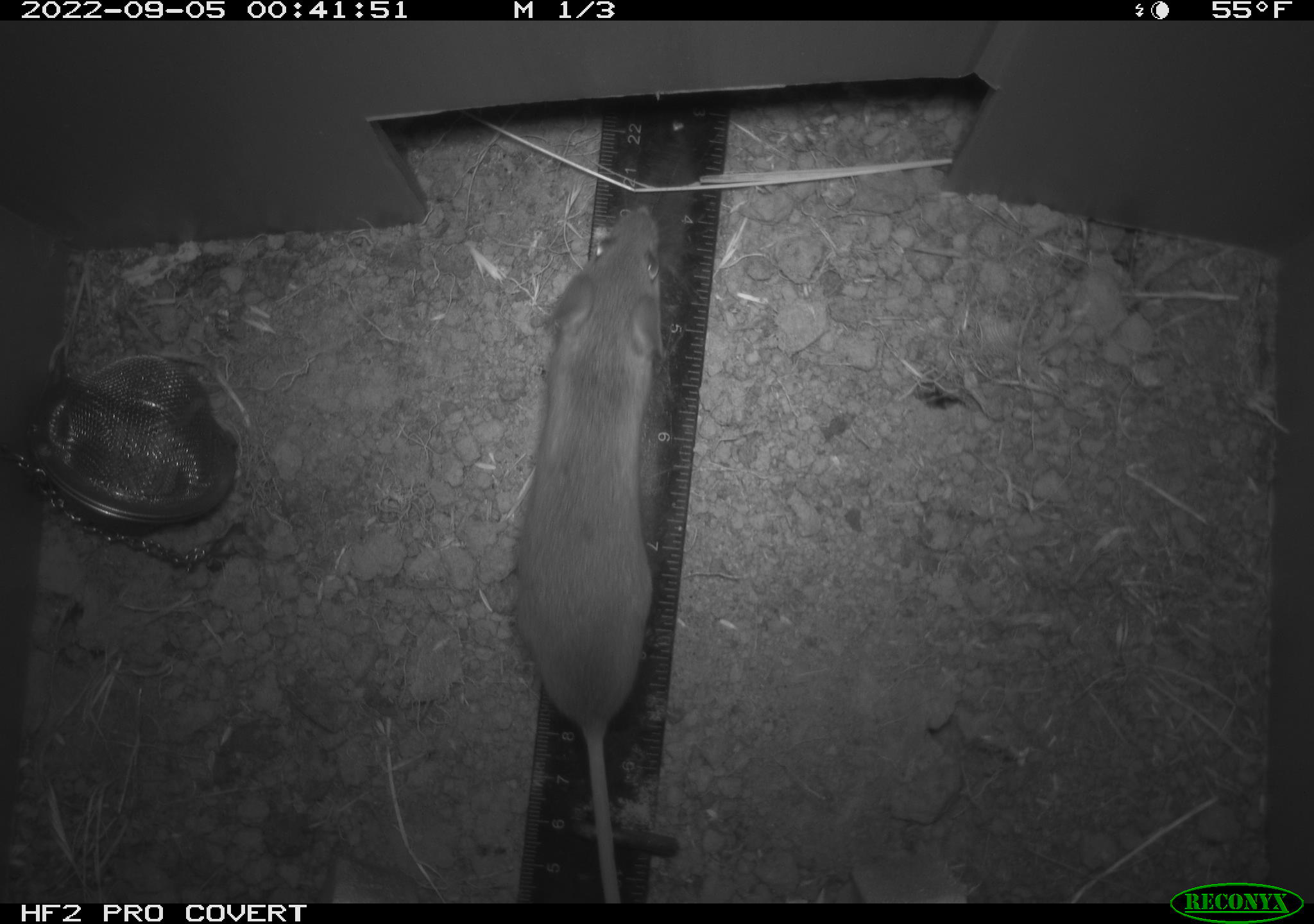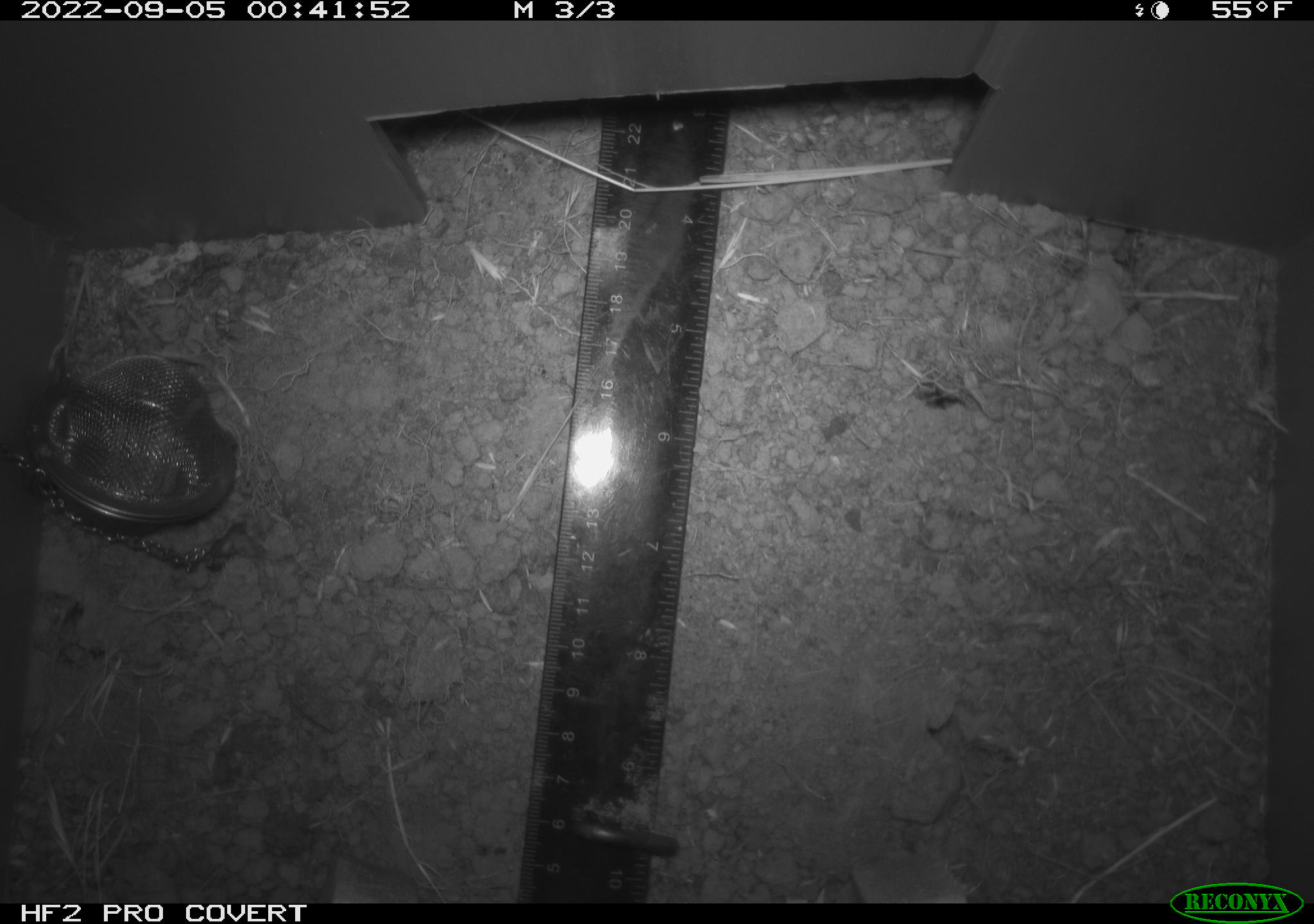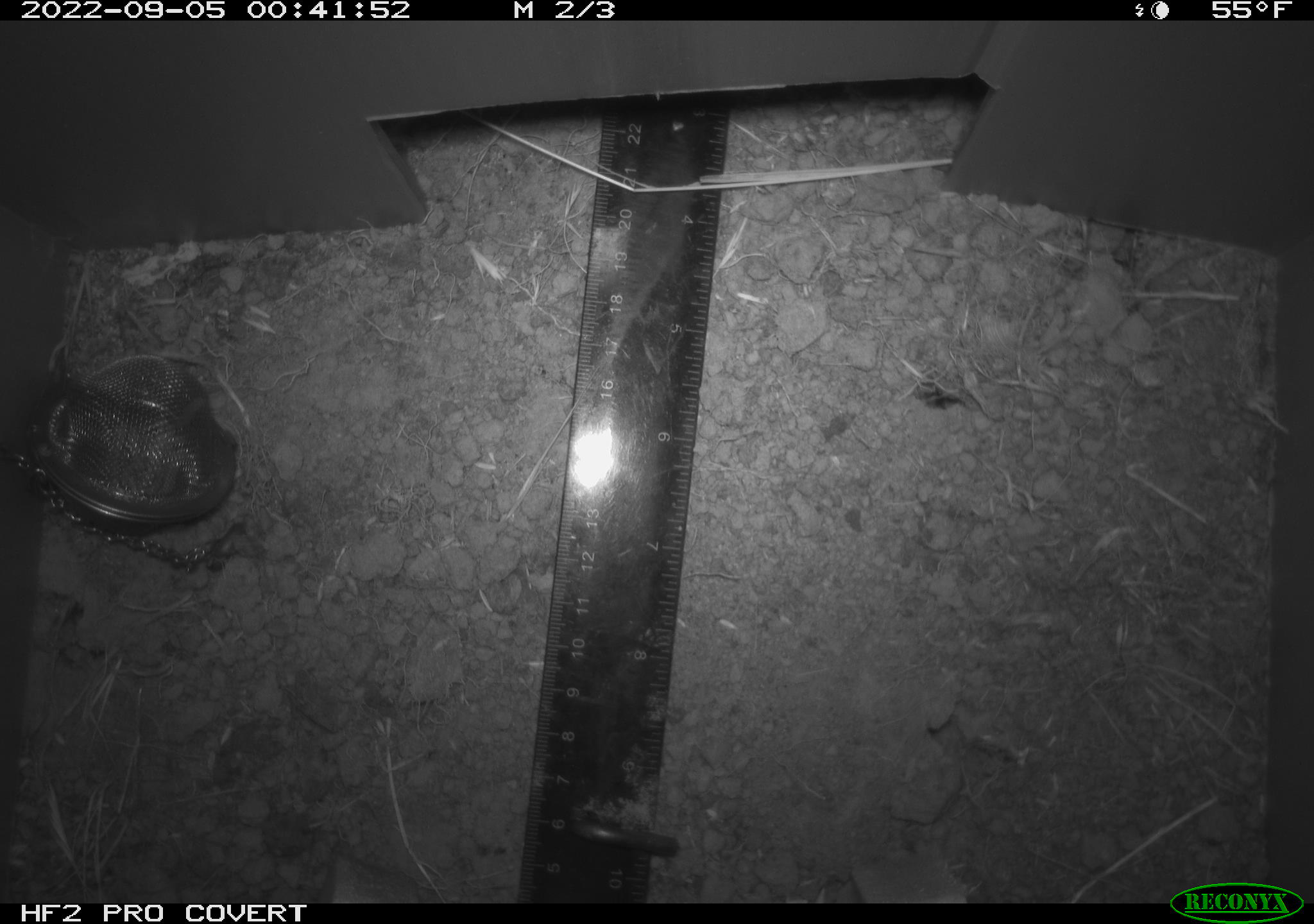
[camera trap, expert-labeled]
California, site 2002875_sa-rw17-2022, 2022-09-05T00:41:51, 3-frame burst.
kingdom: Animalia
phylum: Chordata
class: Mammalia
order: Rodentia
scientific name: Rodentia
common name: mouse species